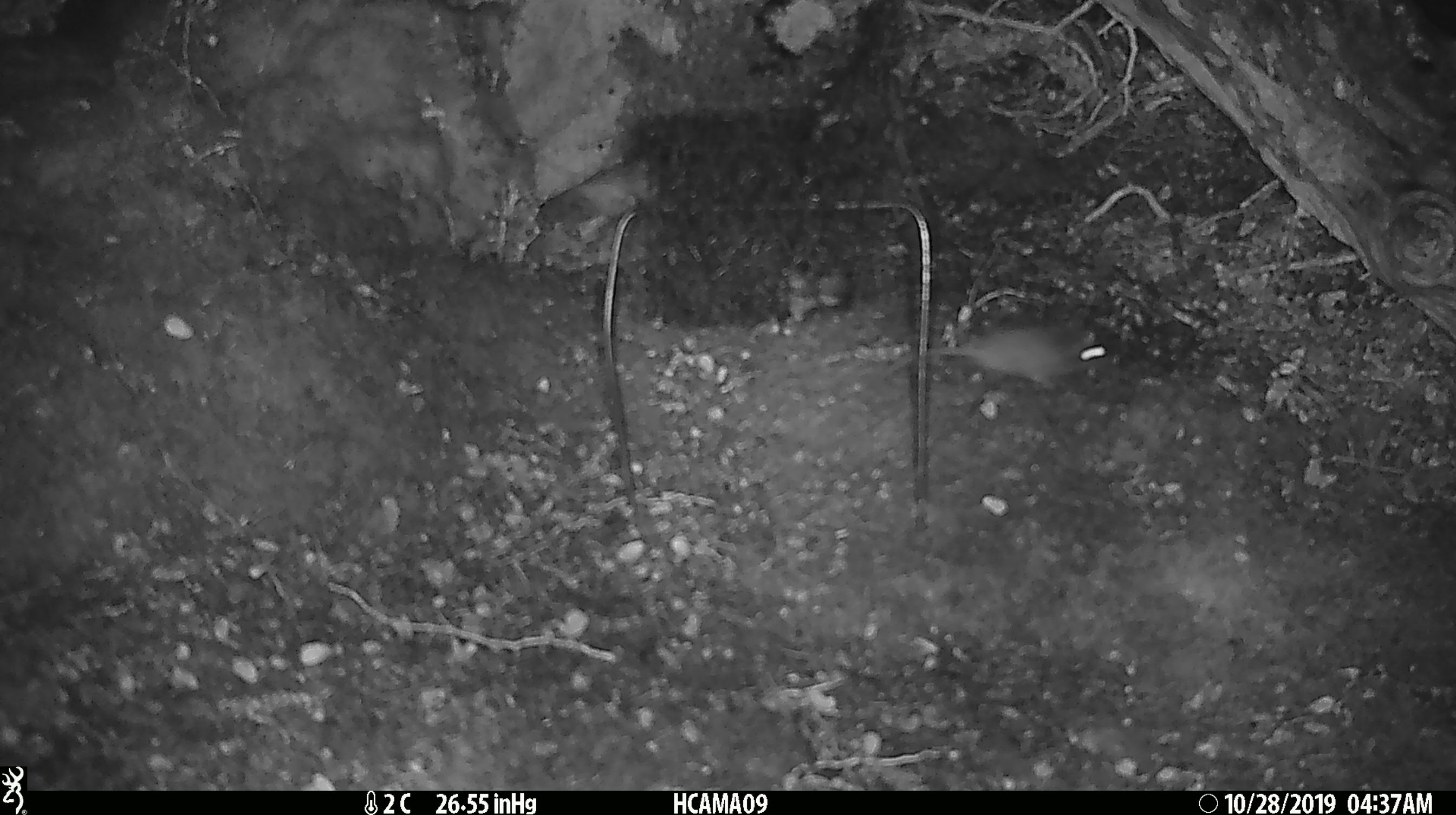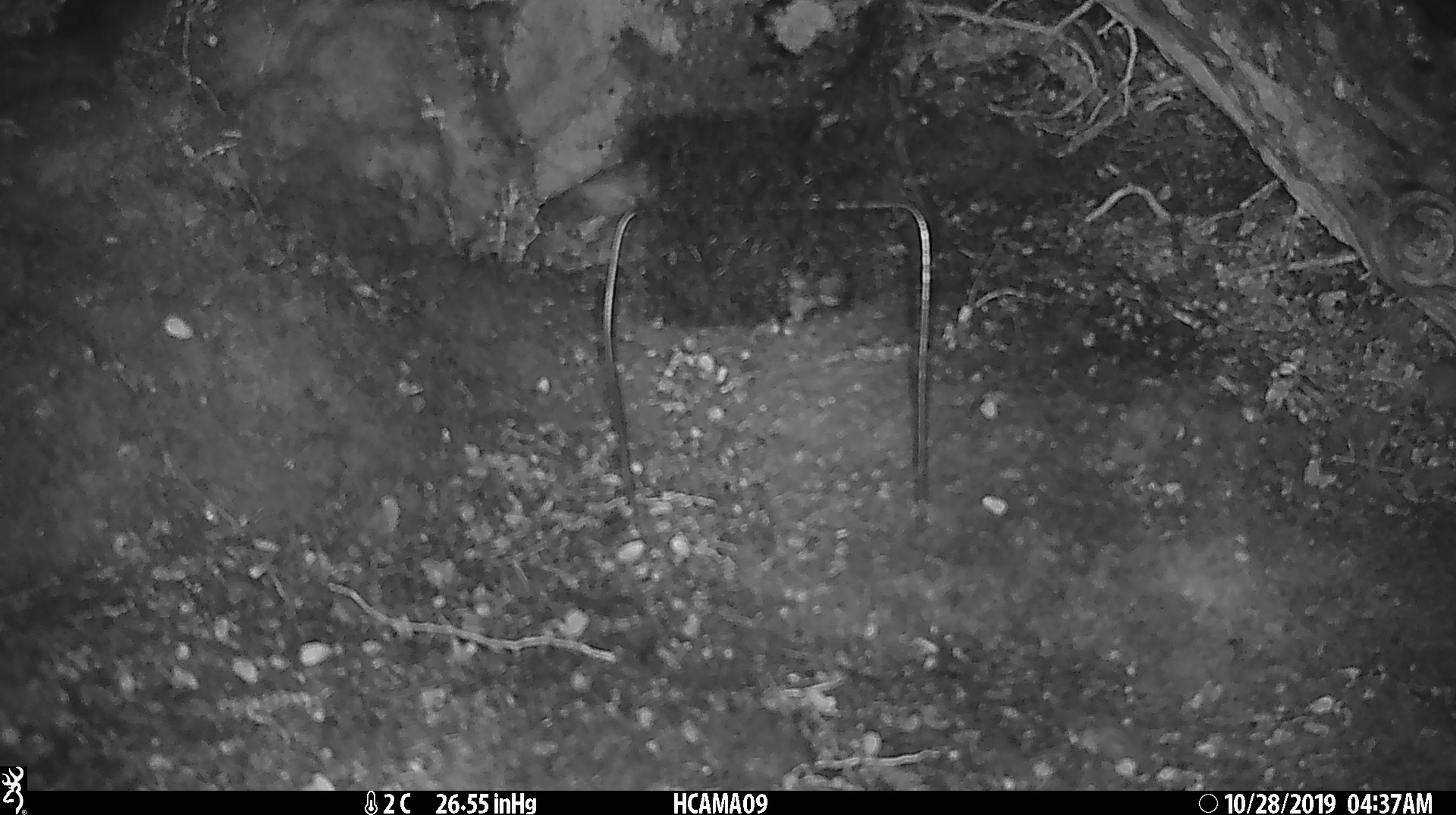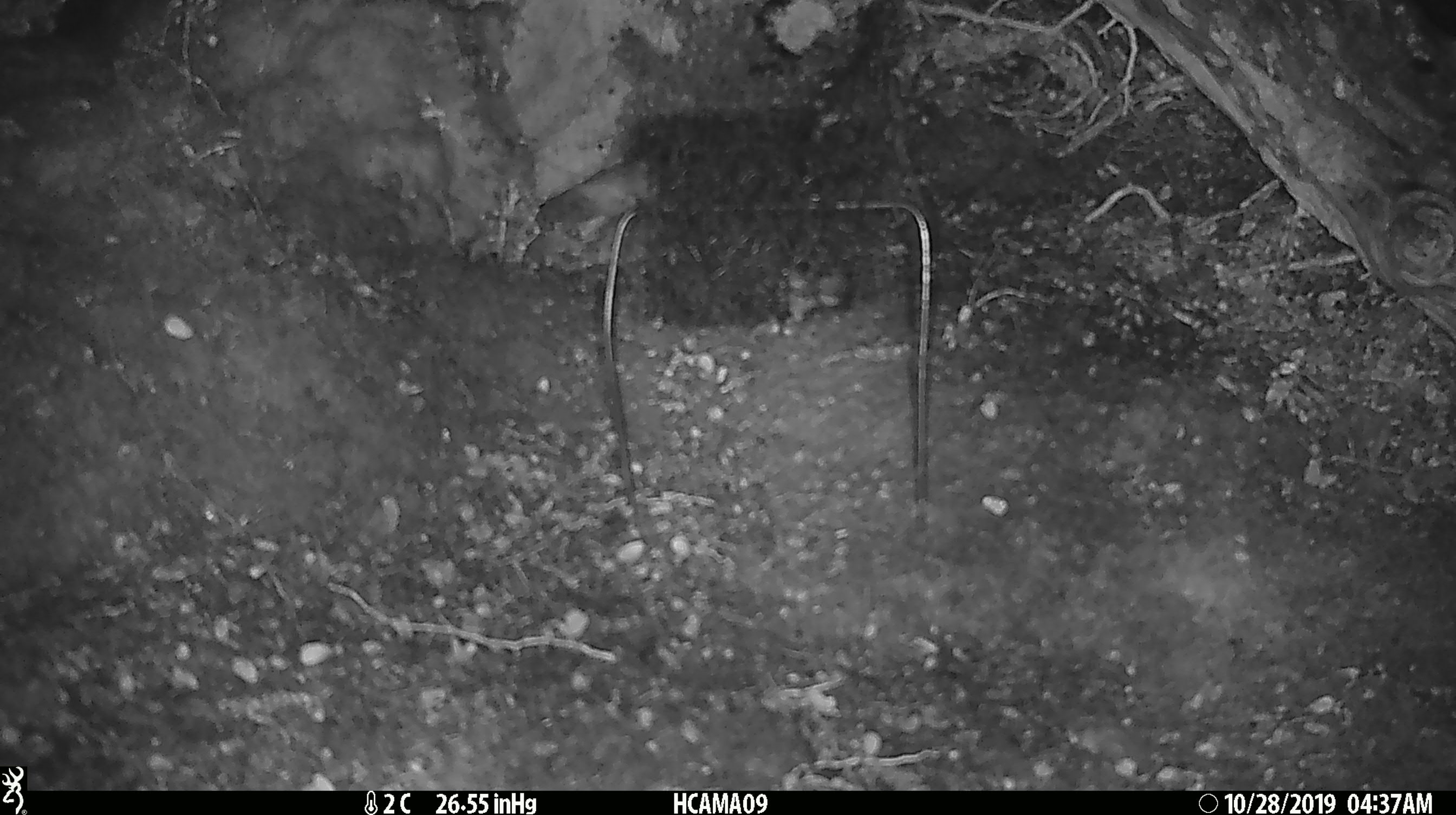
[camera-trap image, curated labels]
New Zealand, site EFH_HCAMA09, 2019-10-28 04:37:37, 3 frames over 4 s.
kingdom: Animalia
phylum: Chordata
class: Mammalia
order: Rodentia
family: Muridae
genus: Mus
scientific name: Mus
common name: mouse